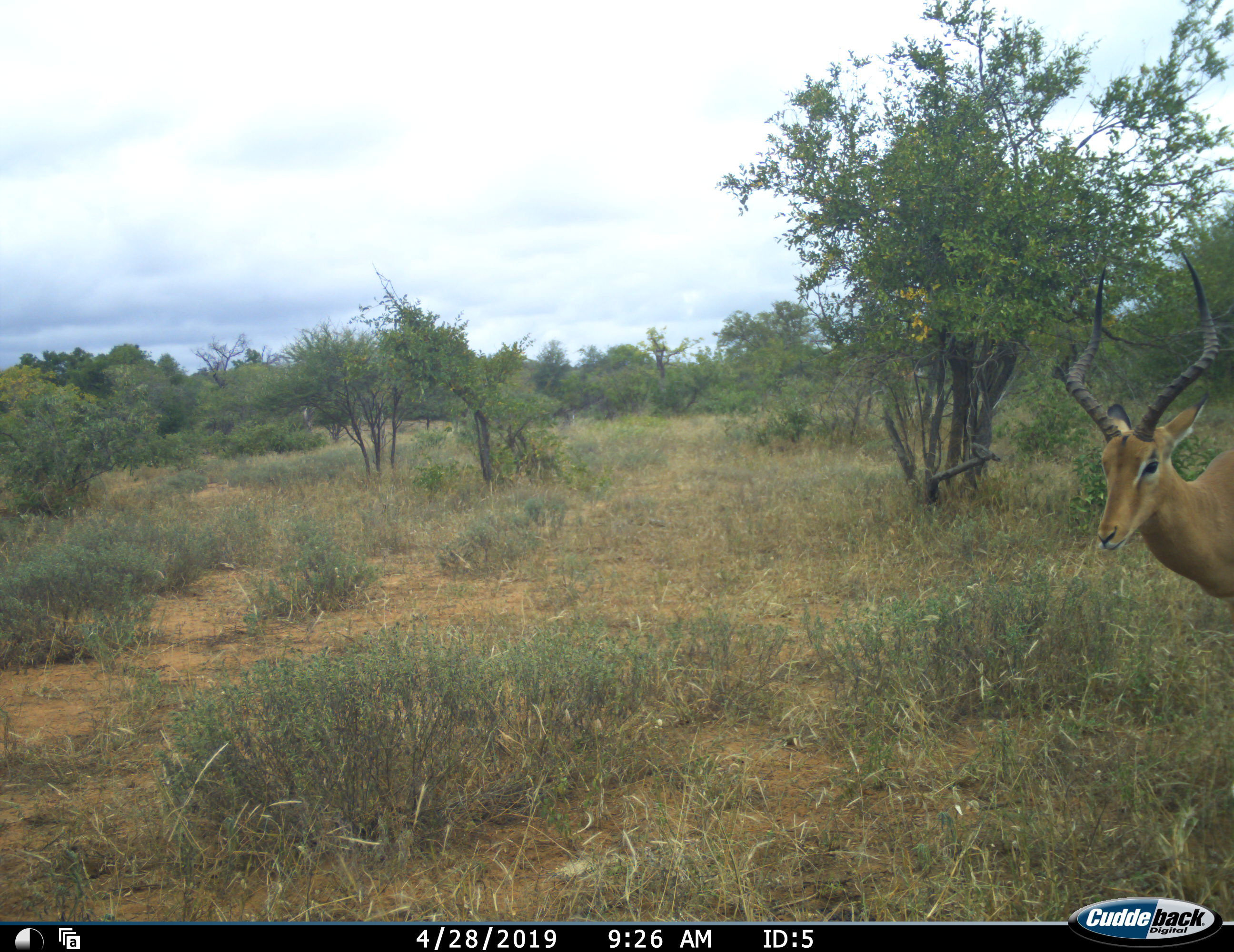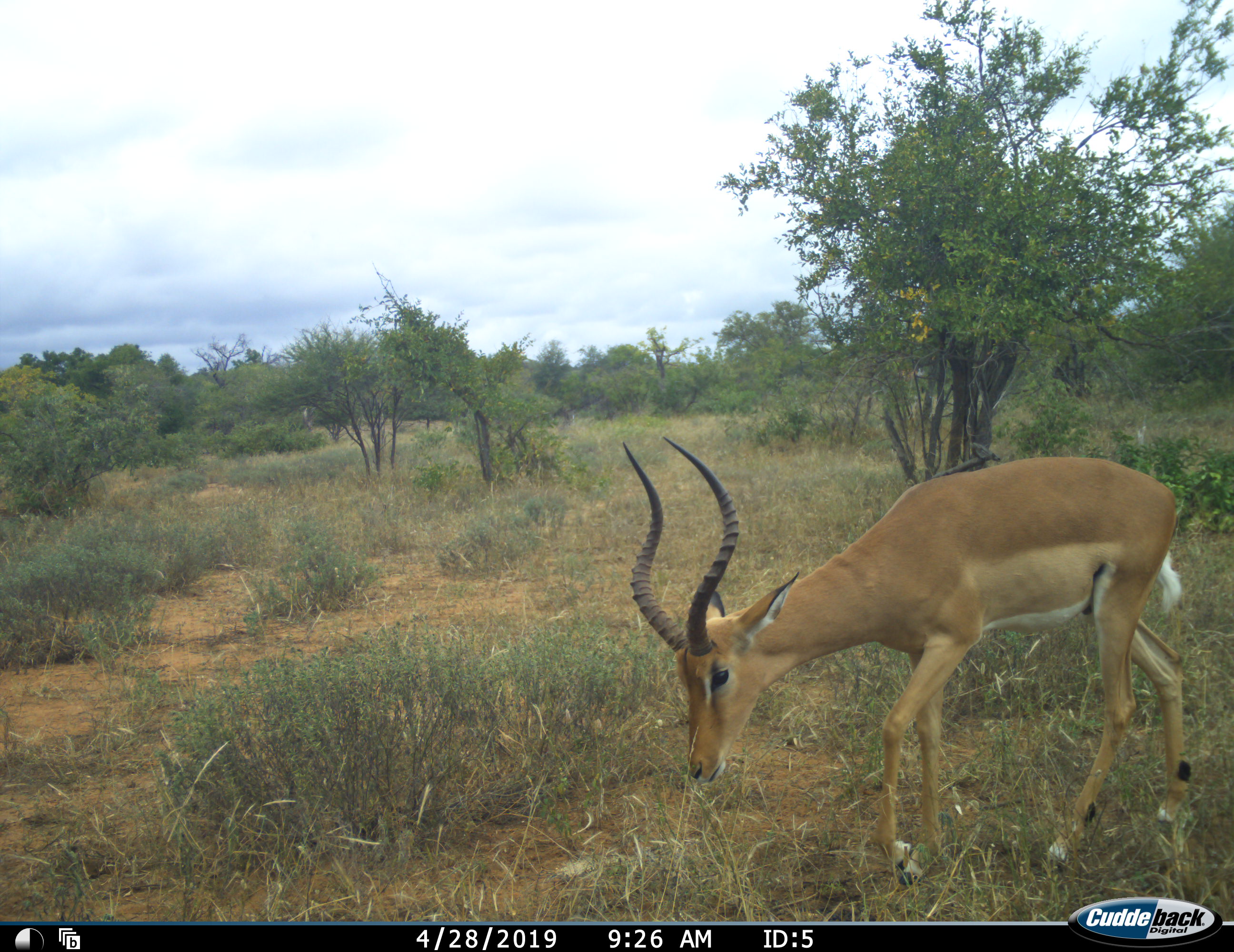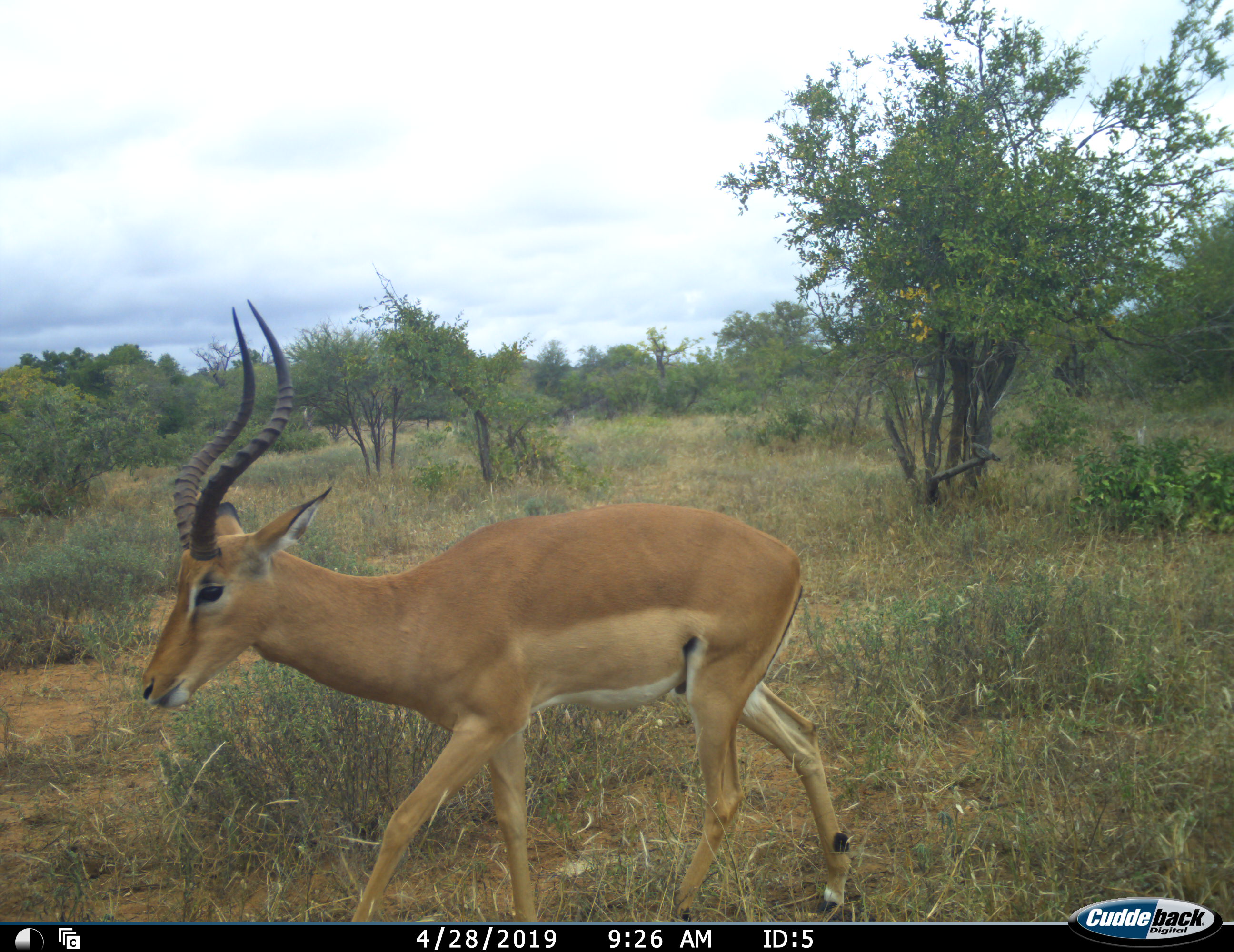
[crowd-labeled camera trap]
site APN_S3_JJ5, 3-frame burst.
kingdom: Animalia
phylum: Chordata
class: Mammalia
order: Artiodactyla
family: Bovidae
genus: Aepyceros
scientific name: Aepyceros melampus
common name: impala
Impala (Aepyceros melampus), count 1. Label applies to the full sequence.